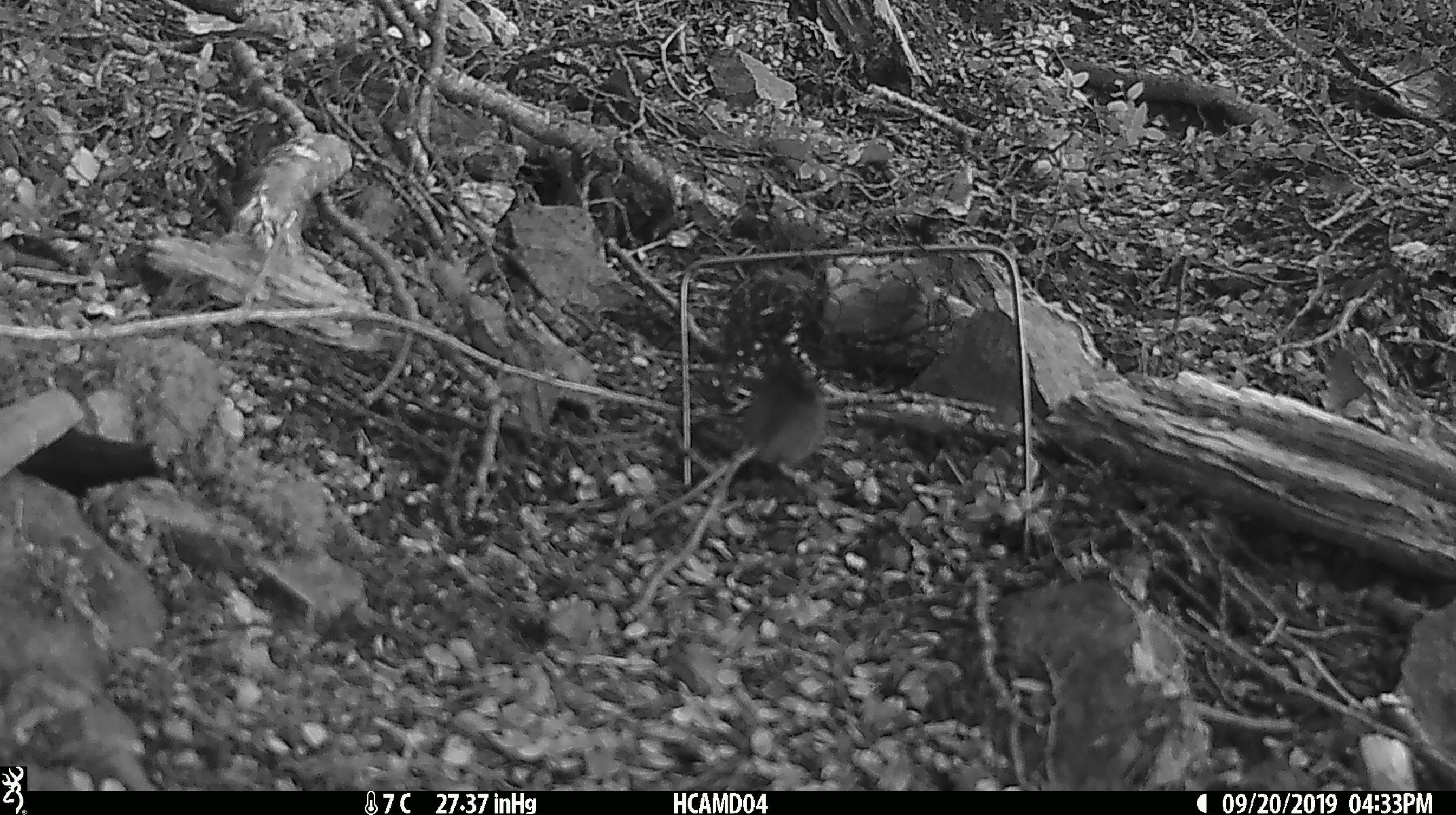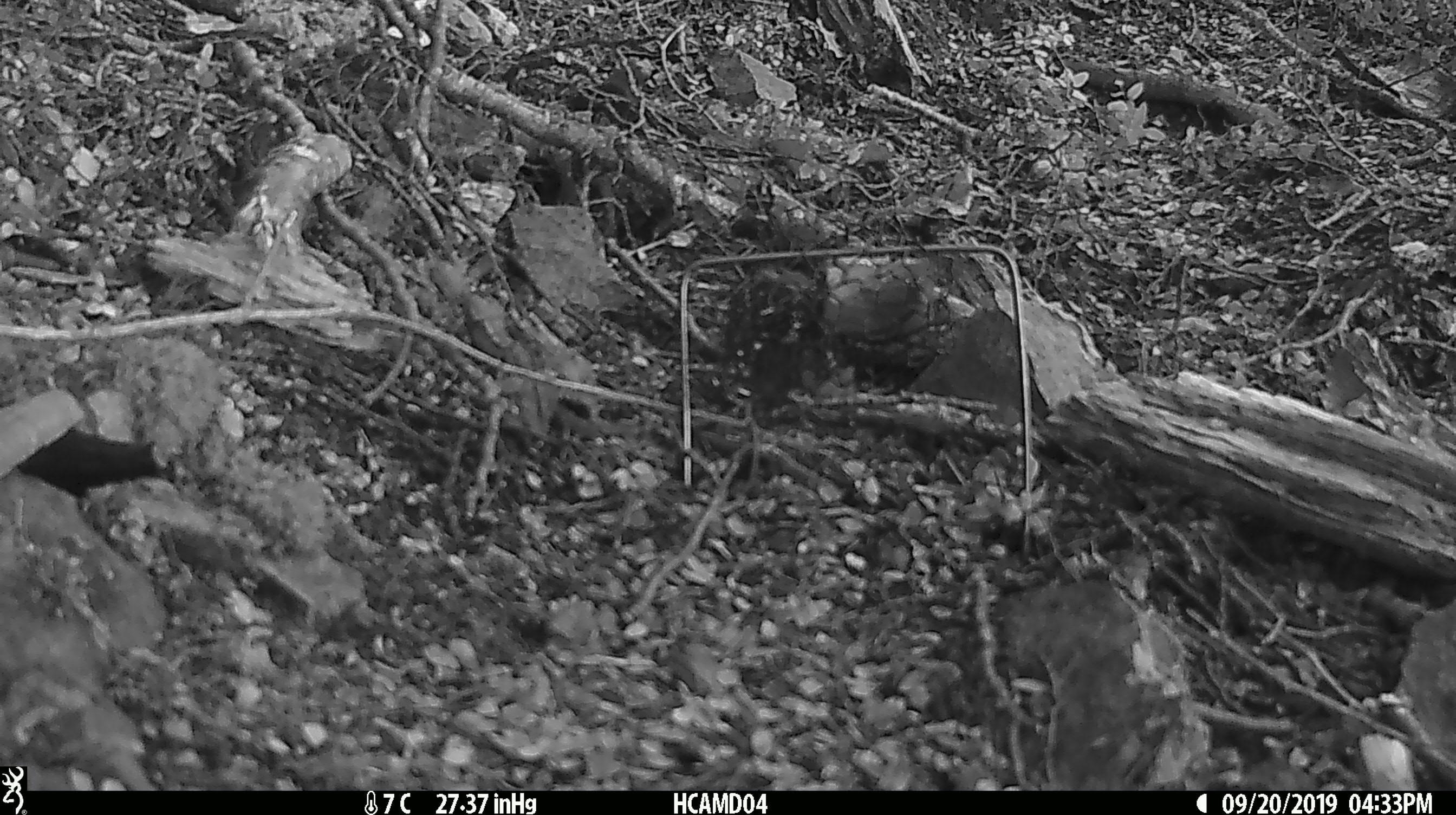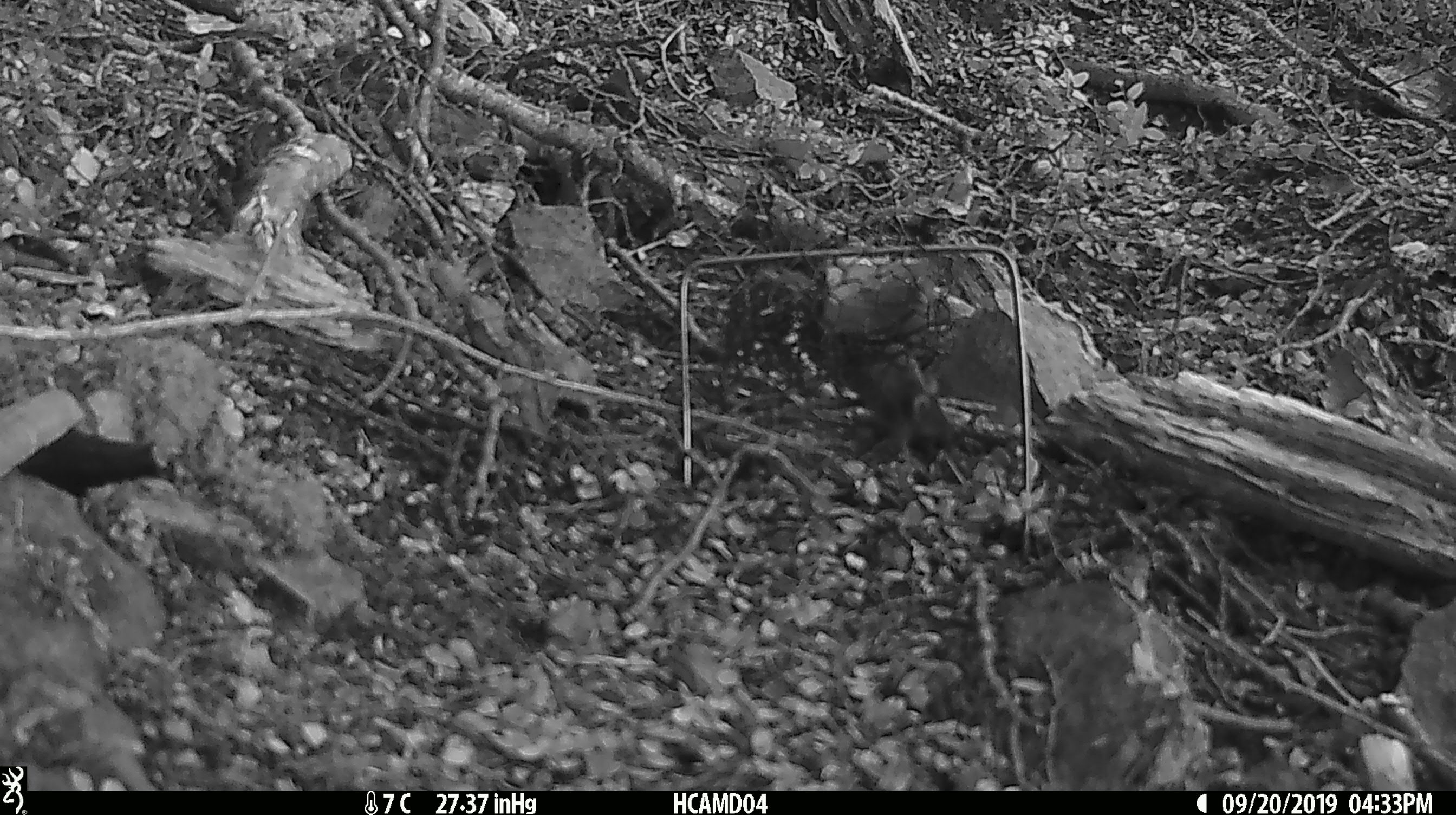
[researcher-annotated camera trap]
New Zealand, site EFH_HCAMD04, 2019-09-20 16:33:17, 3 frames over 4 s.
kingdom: Animalia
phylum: Chordata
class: Mammalia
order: Rodentia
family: Muridae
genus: Mus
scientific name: Mus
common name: mouse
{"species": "mouse (Mus)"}